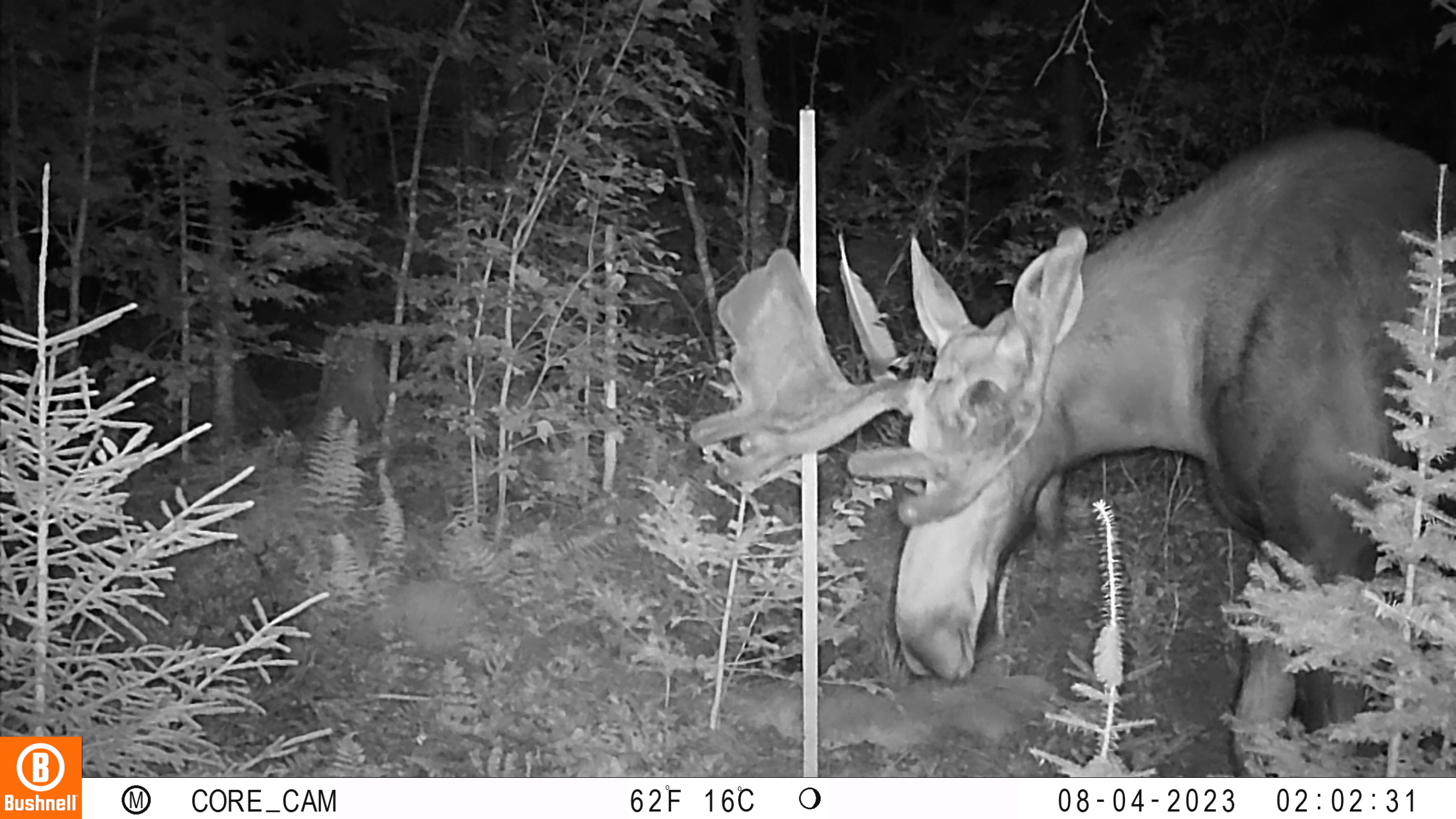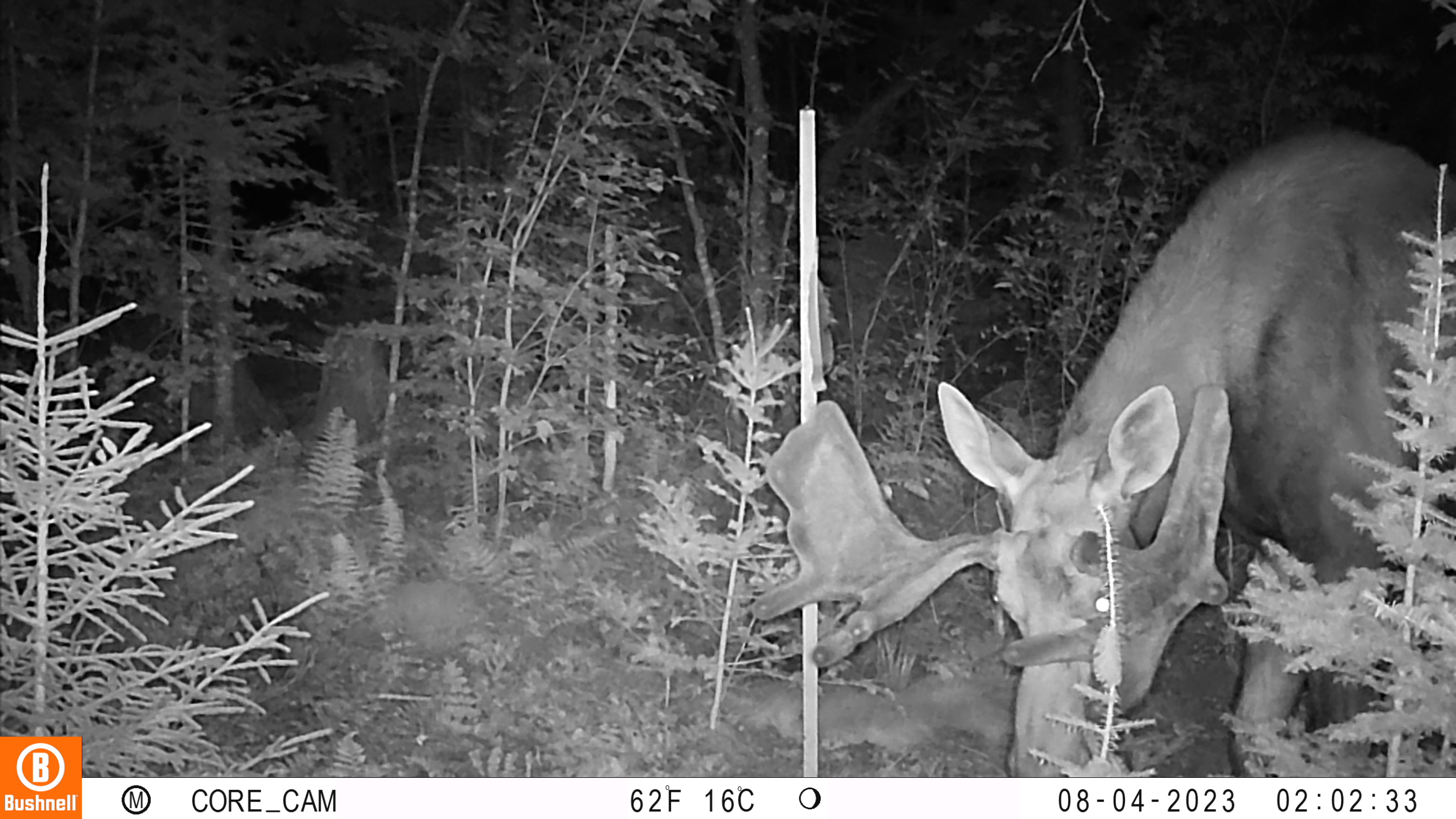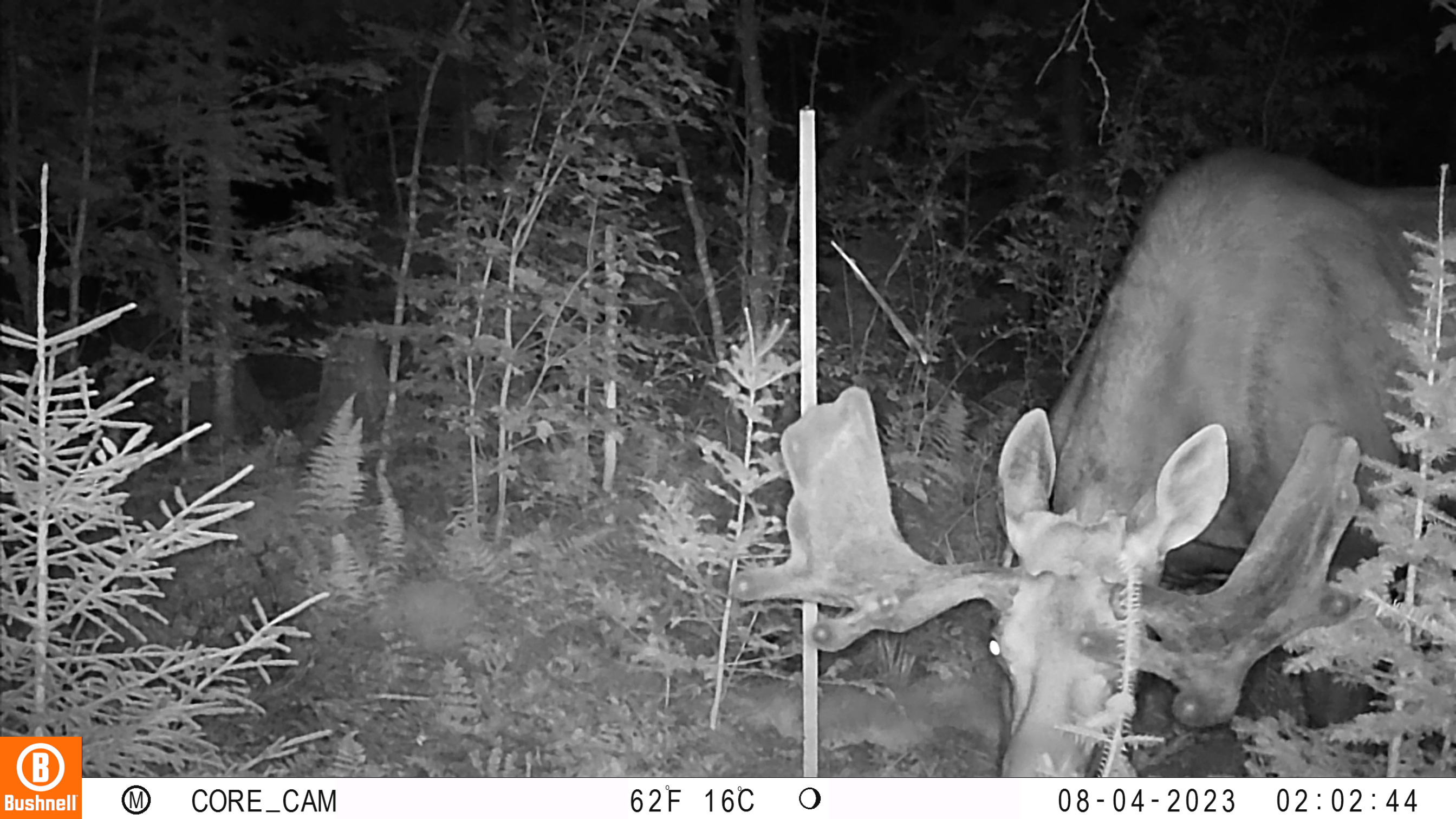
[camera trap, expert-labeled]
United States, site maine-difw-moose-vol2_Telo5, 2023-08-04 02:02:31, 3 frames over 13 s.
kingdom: Animalia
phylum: Chordata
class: Mammalia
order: Artiodactyla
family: Cervidae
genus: Odocoileus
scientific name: Odocoileus virginianus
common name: white-tailed deer